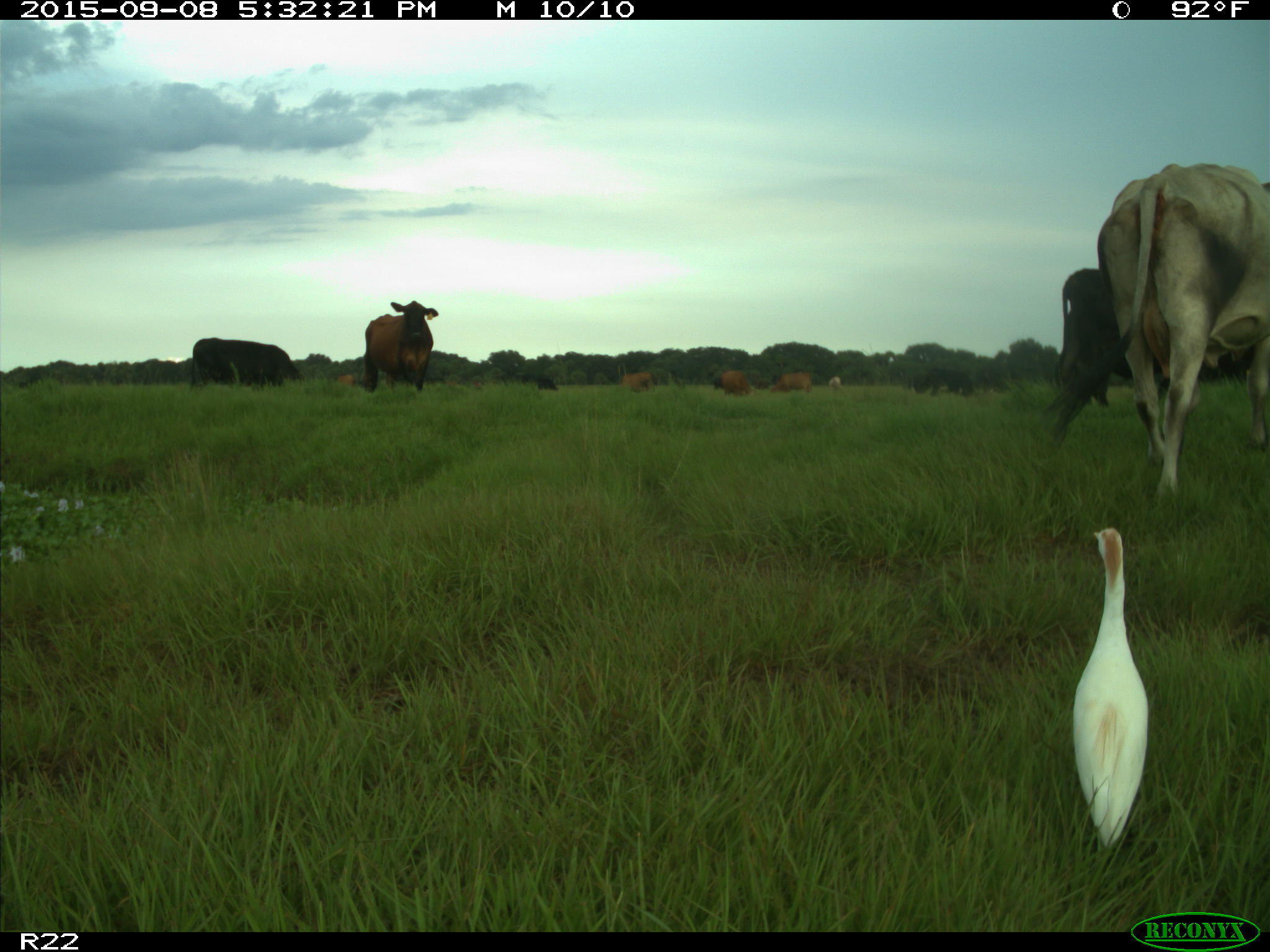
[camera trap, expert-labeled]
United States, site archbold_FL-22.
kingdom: Animalia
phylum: Chordata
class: Mammalia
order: Artiodactyla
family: Bovidae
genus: Bos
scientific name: Bos taurus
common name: domestic cow